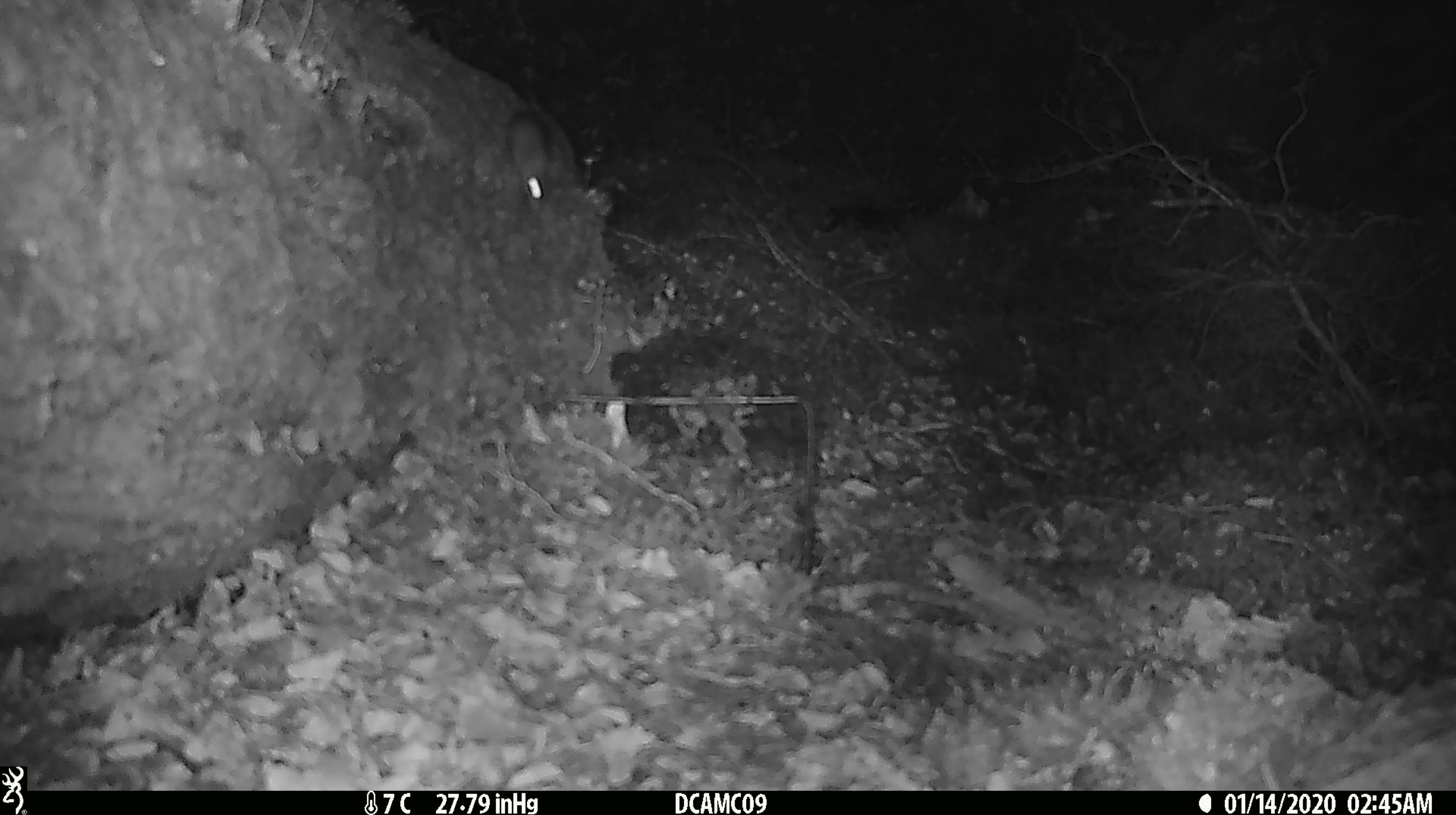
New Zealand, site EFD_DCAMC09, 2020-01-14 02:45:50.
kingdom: Animalia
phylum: Chordata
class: Mammalia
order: Rodentia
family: Muridae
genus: Mus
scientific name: Mus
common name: mouse